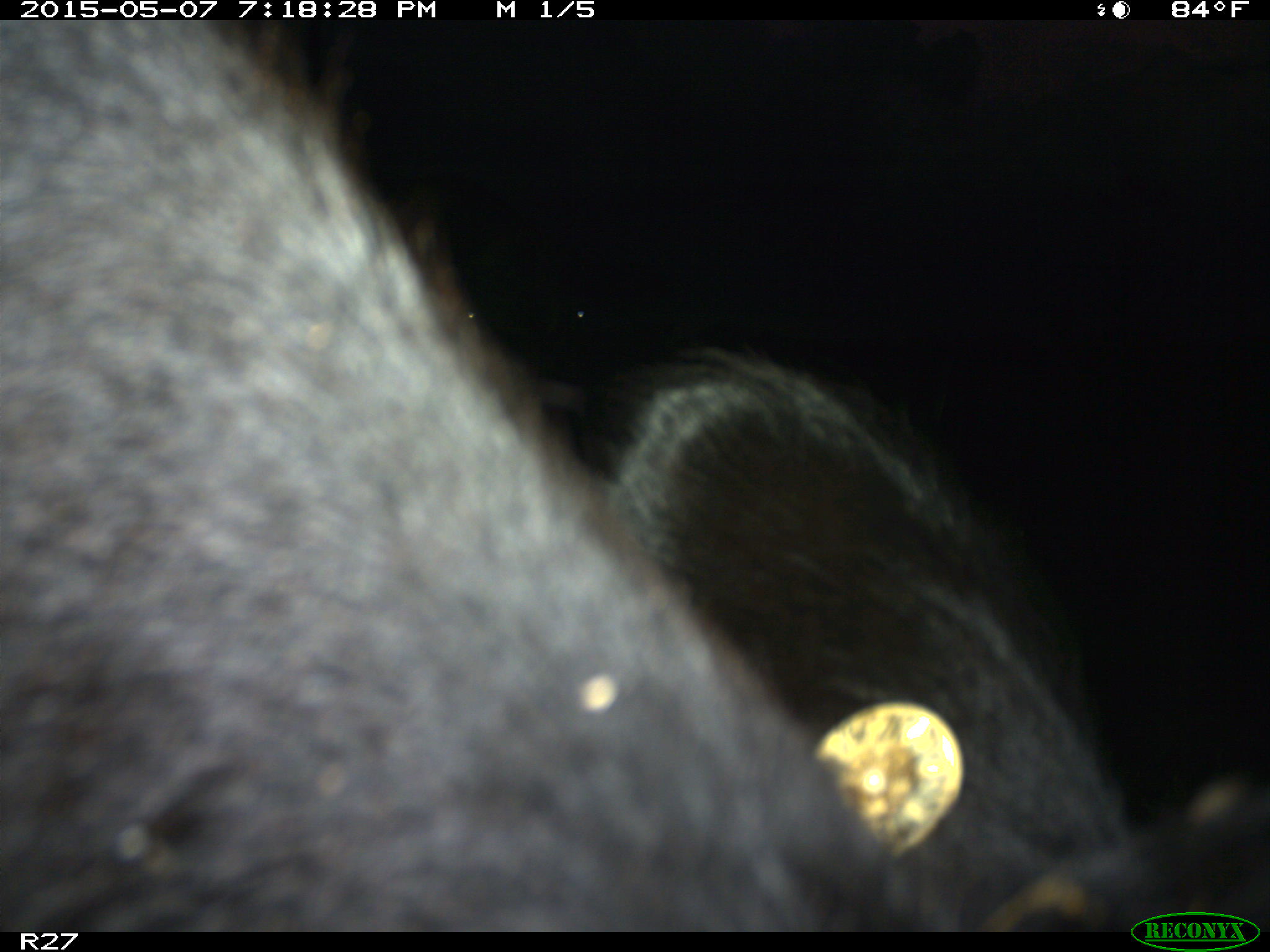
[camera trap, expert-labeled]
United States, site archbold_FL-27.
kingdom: Animalia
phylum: Chordata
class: Mammalia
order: Artiodactyla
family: Bovidae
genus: Bos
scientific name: Bos taurus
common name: domestic cow